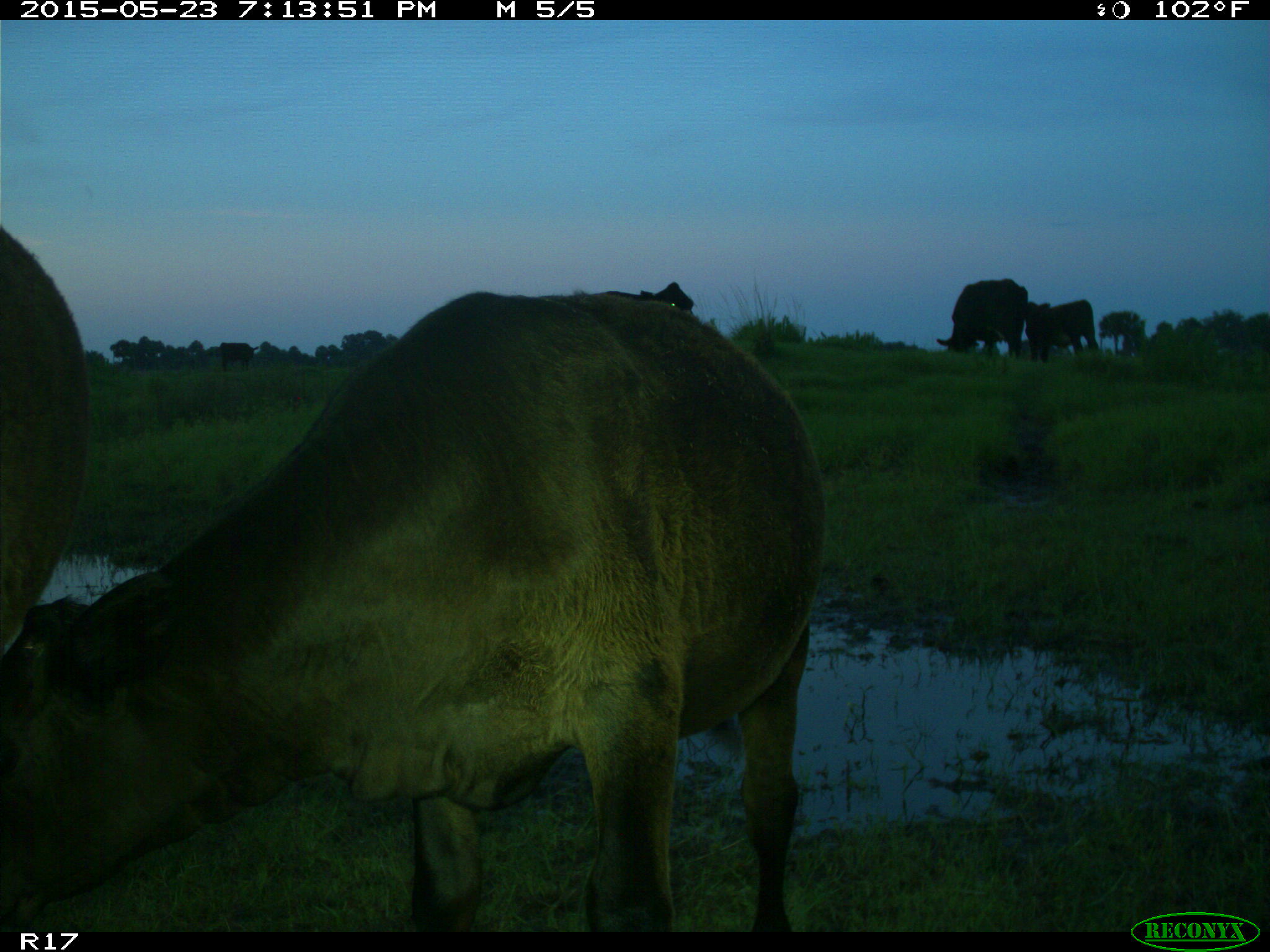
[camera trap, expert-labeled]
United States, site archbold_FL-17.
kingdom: Animalia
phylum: Chordata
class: Mammalia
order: Artiodactyla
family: Bovidae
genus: Bos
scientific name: Bos taurus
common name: domestic cow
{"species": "Bos taurus (domestic cow)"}